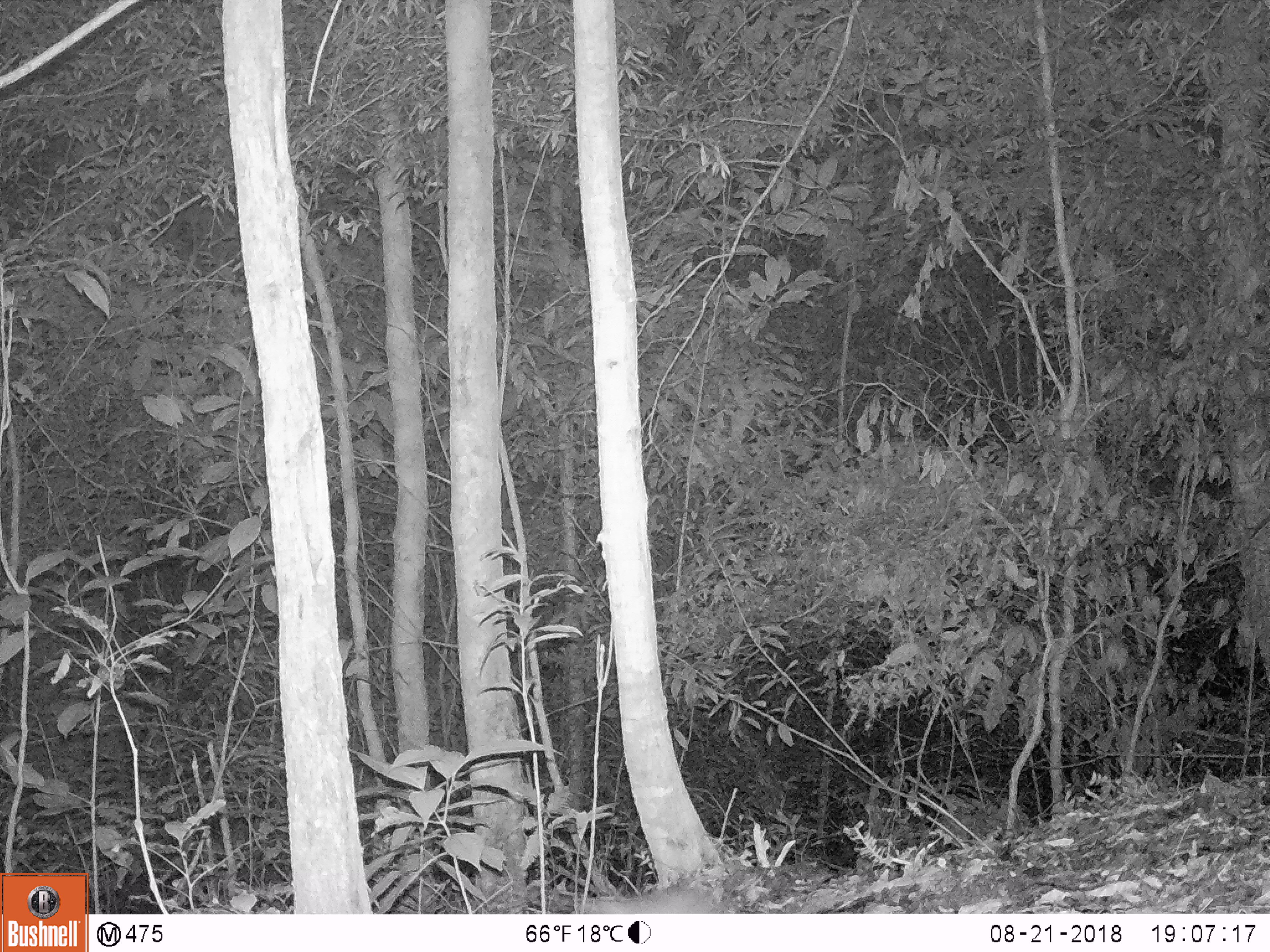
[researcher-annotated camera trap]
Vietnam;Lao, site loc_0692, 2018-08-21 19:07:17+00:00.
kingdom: Animalia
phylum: Chordata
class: Mammalia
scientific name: Mammalia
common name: mammal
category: unidentified small mammal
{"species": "unidentified small mammal (mammal) (Mammalia)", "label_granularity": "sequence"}